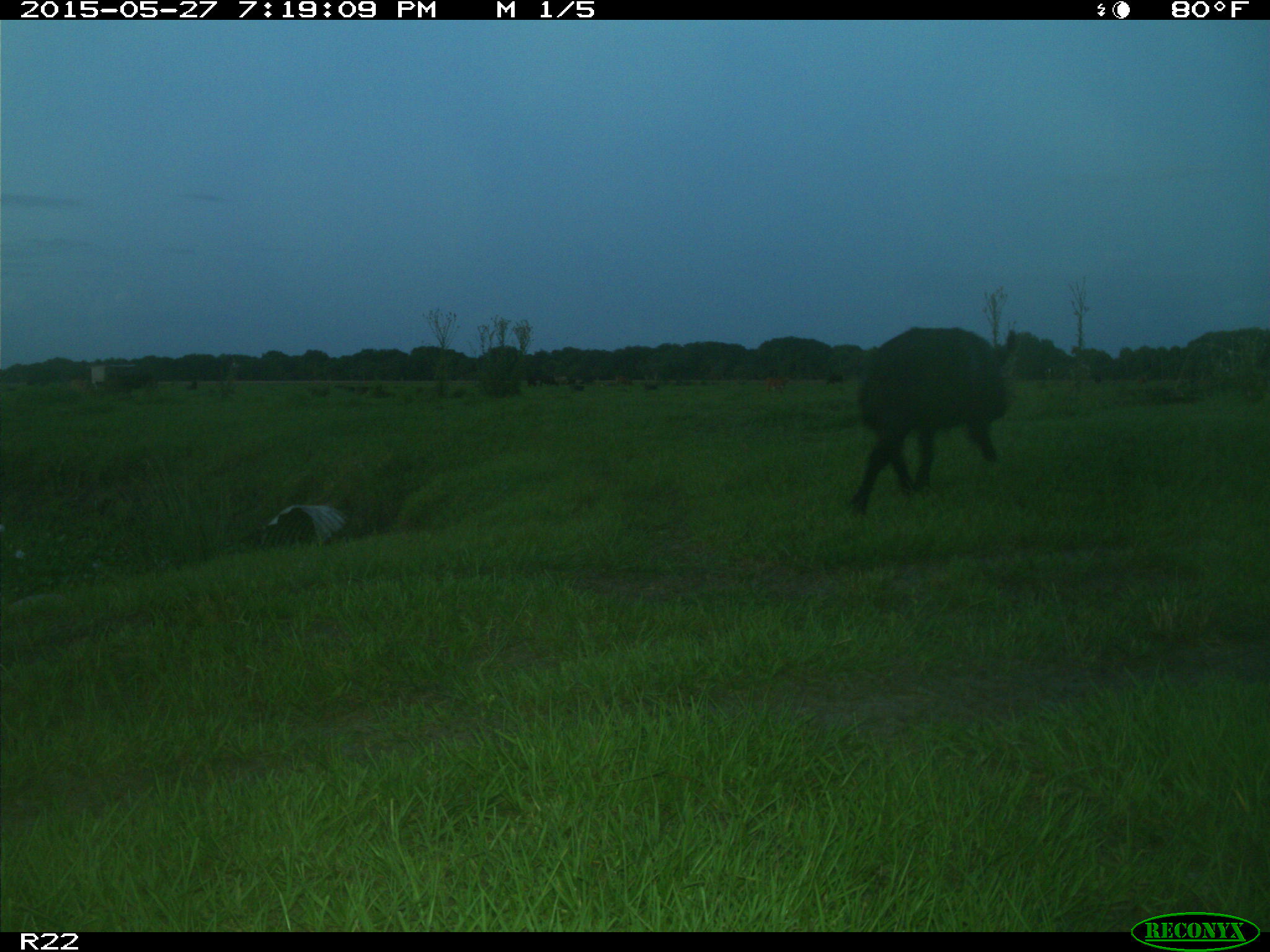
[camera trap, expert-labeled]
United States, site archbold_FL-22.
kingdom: Animalia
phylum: Chordata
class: Mammalia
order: Artiodactyla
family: Bovidae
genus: Bos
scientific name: Bos taurus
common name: domestic cow